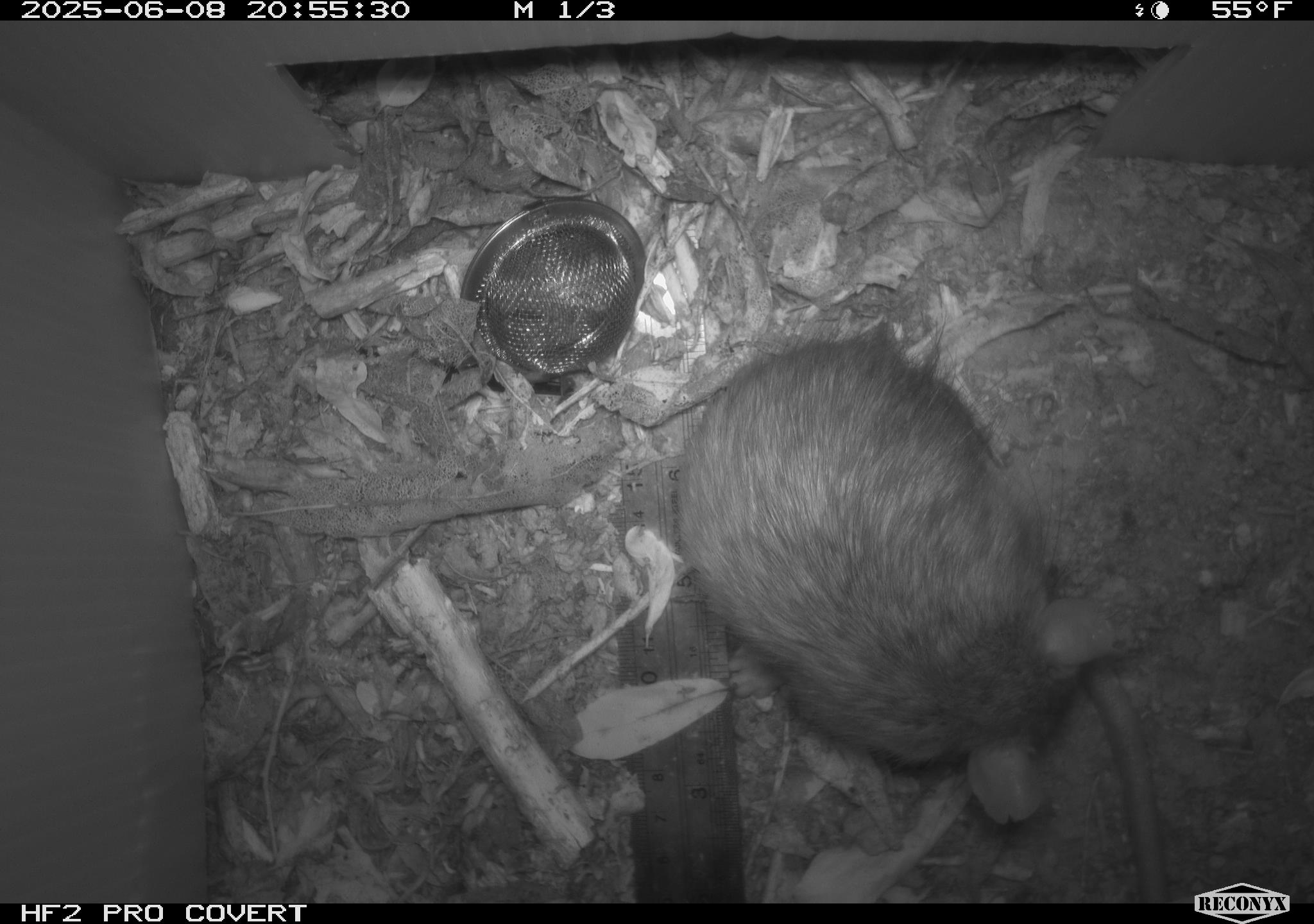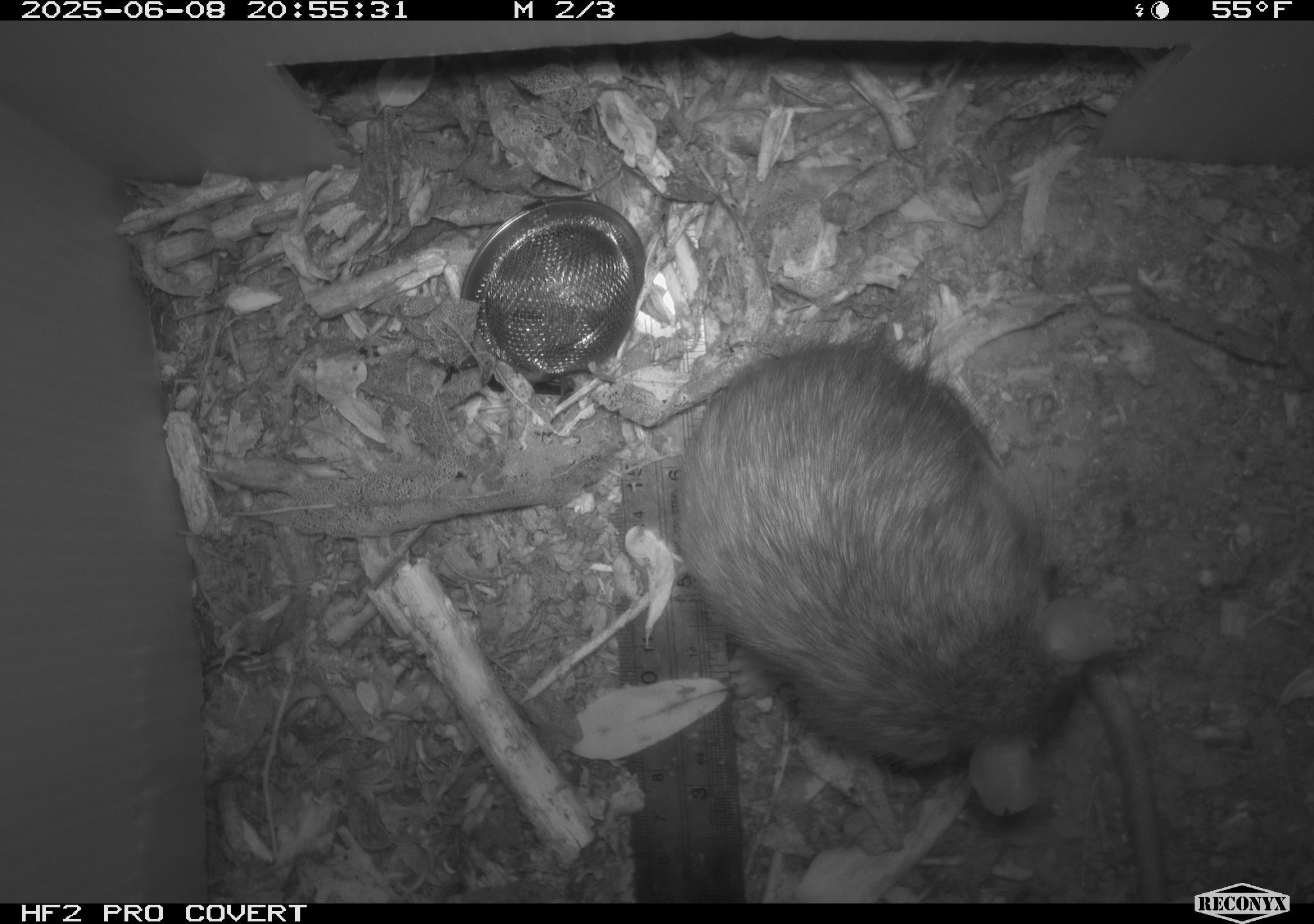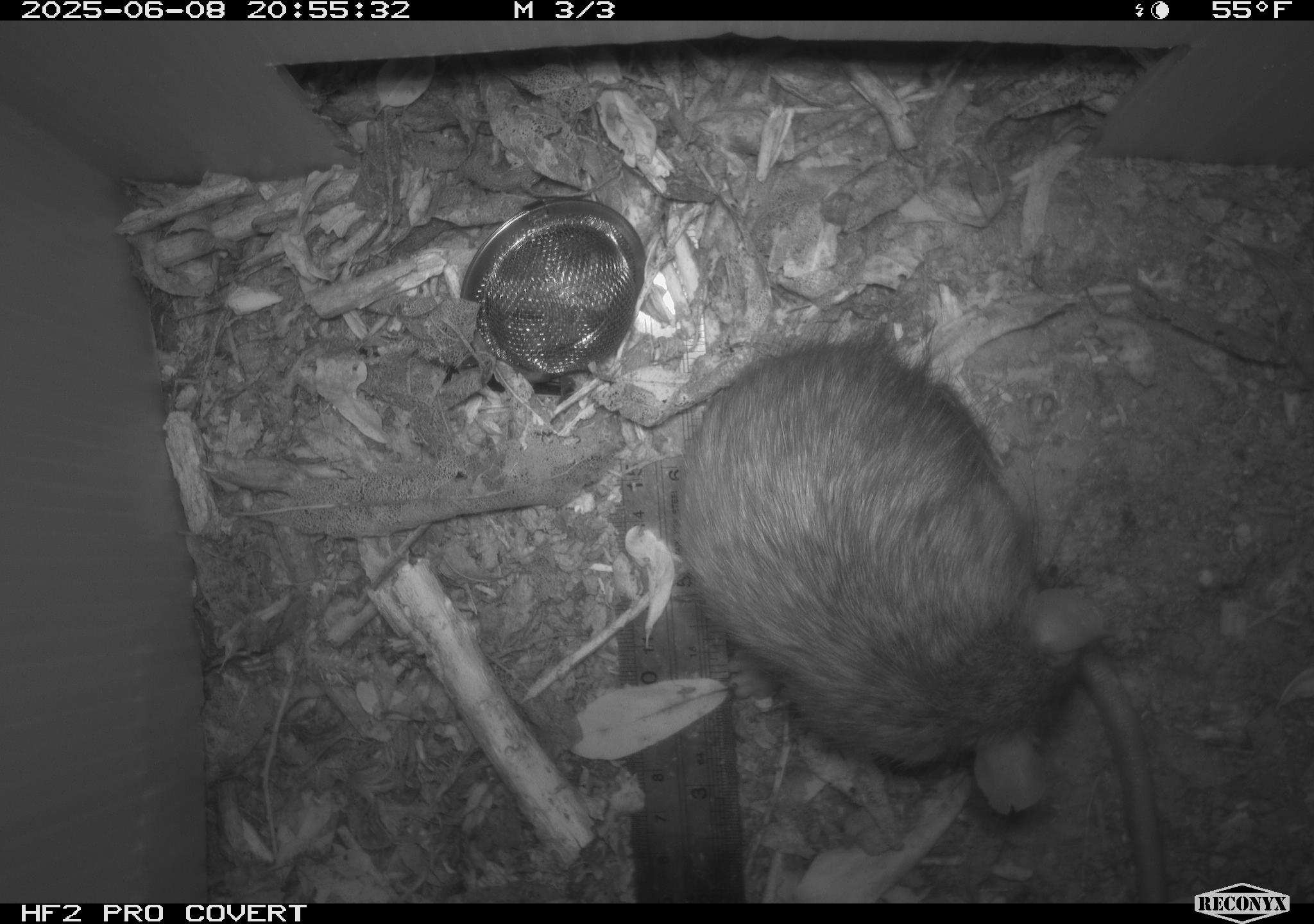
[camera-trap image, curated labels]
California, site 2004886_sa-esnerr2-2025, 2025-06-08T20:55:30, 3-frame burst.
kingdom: Animalia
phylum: Chordata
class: Mammalia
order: Rodentia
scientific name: Rodentia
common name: rodent